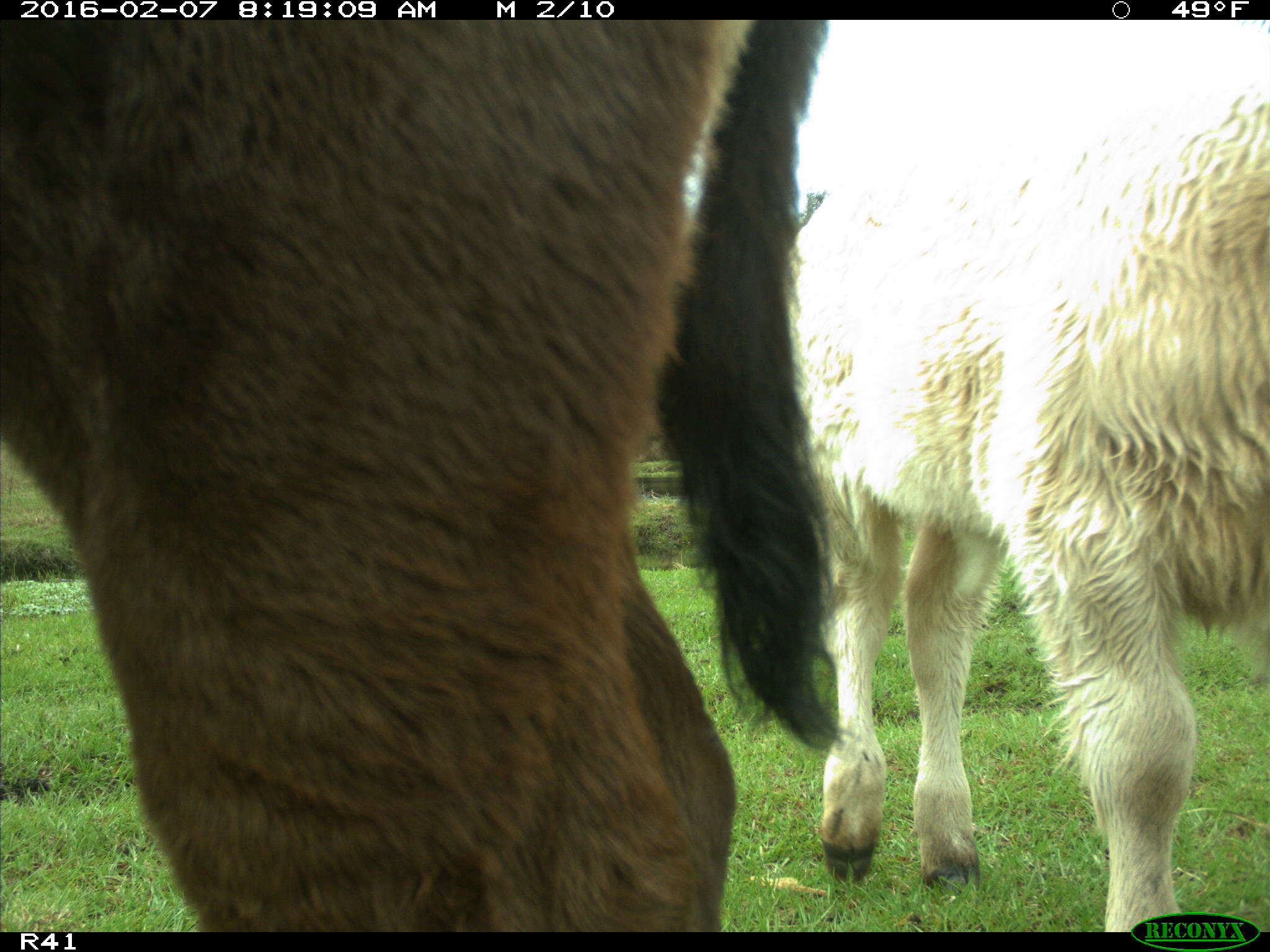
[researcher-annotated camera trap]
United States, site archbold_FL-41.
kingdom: Animalia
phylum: Chordata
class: Mammalia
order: Artiodactyla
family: Bovidae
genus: Bos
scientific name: Bos taurus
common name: domestic cow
Bos taurus (domestic cow).